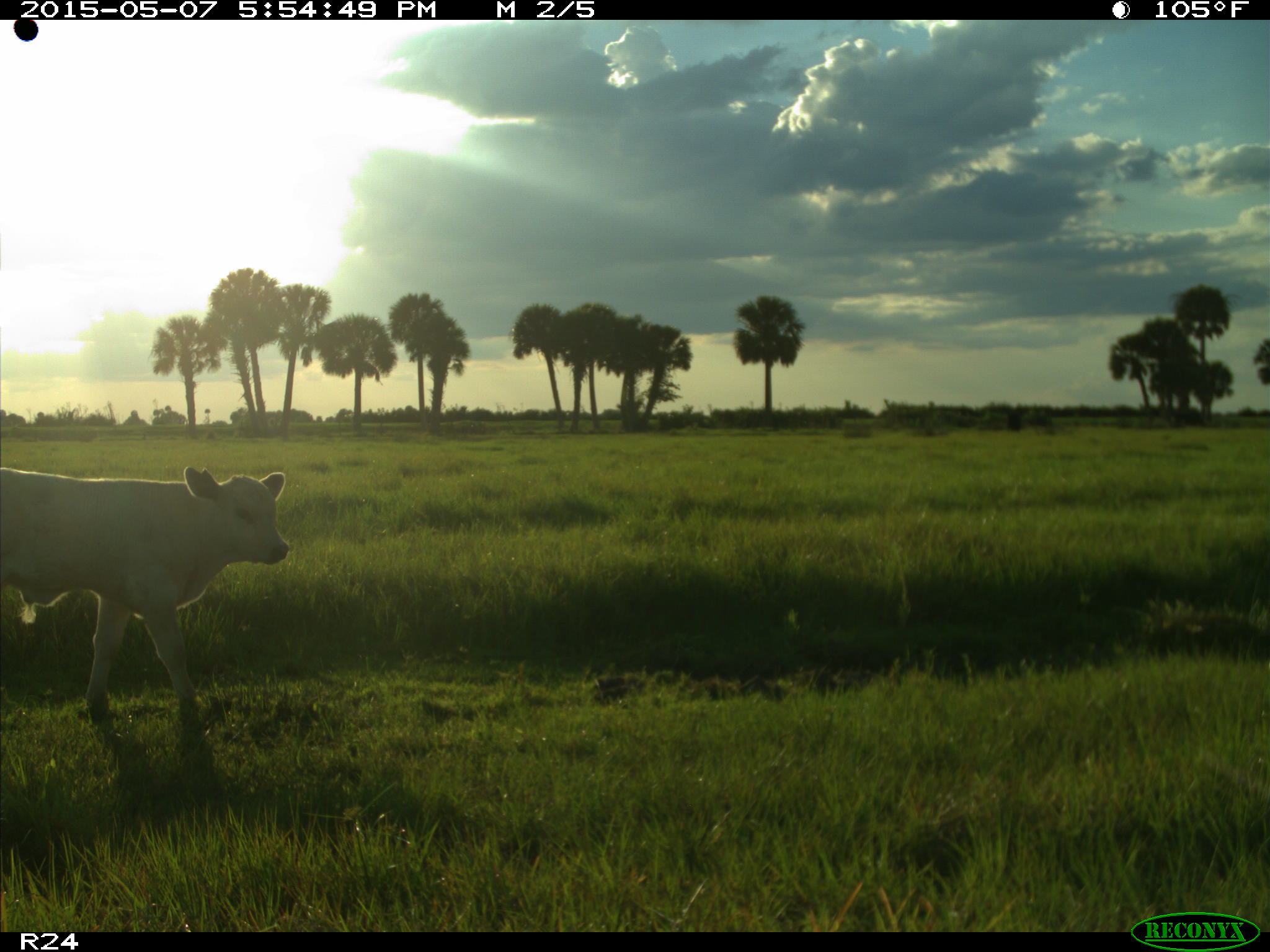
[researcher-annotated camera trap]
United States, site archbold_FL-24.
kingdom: Animalia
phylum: Chordata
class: Mammalia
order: Artiodactyla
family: Bovidae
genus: Bos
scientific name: Bos taurus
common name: domestic cow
Bos taurus (domestic cow).